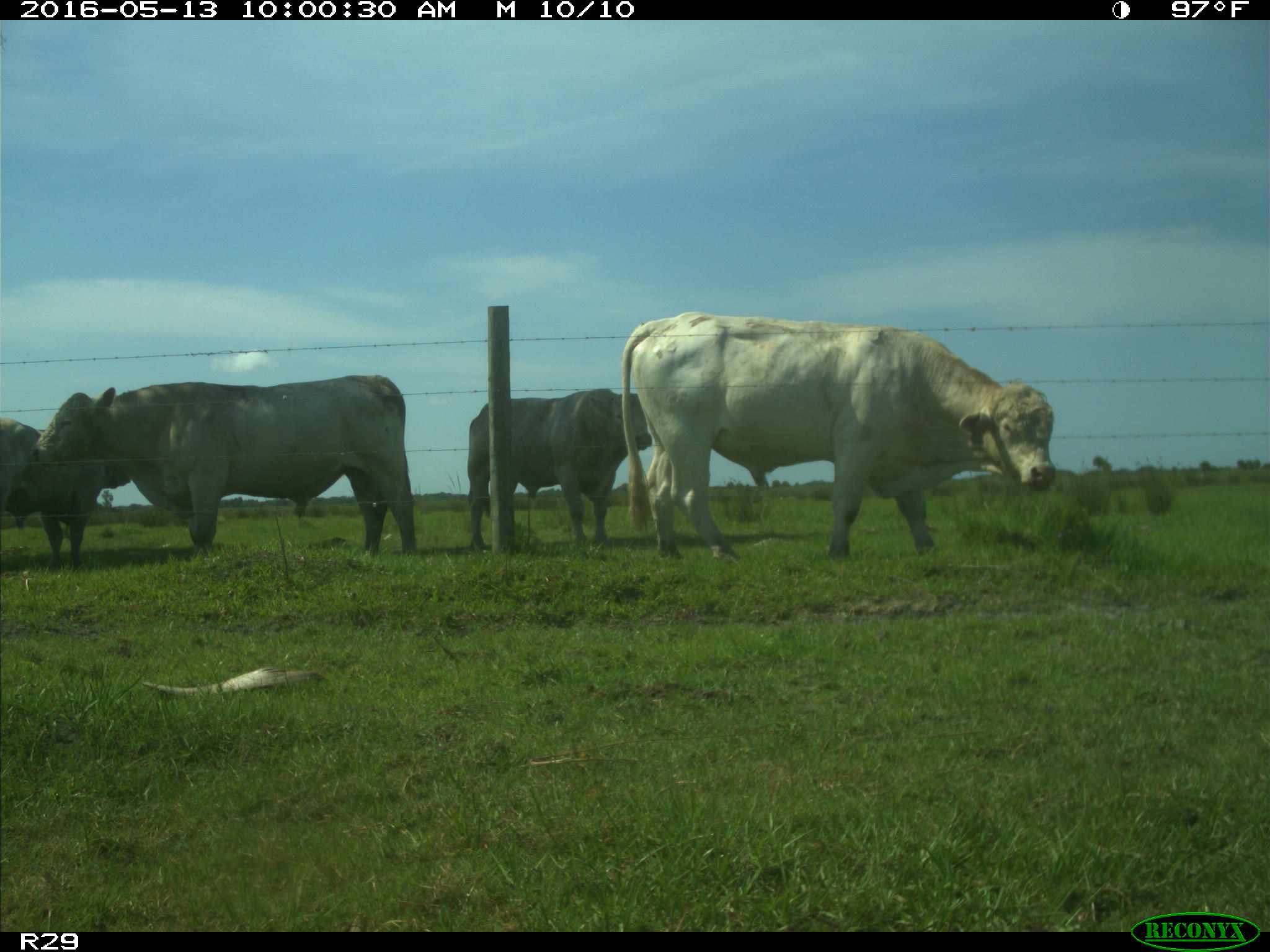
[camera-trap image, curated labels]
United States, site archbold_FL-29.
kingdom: Animalia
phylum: Chordata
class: Mammalia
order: Artiodactyla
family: Bovidae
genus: Bos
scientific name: Bos taurus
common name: domestic cow